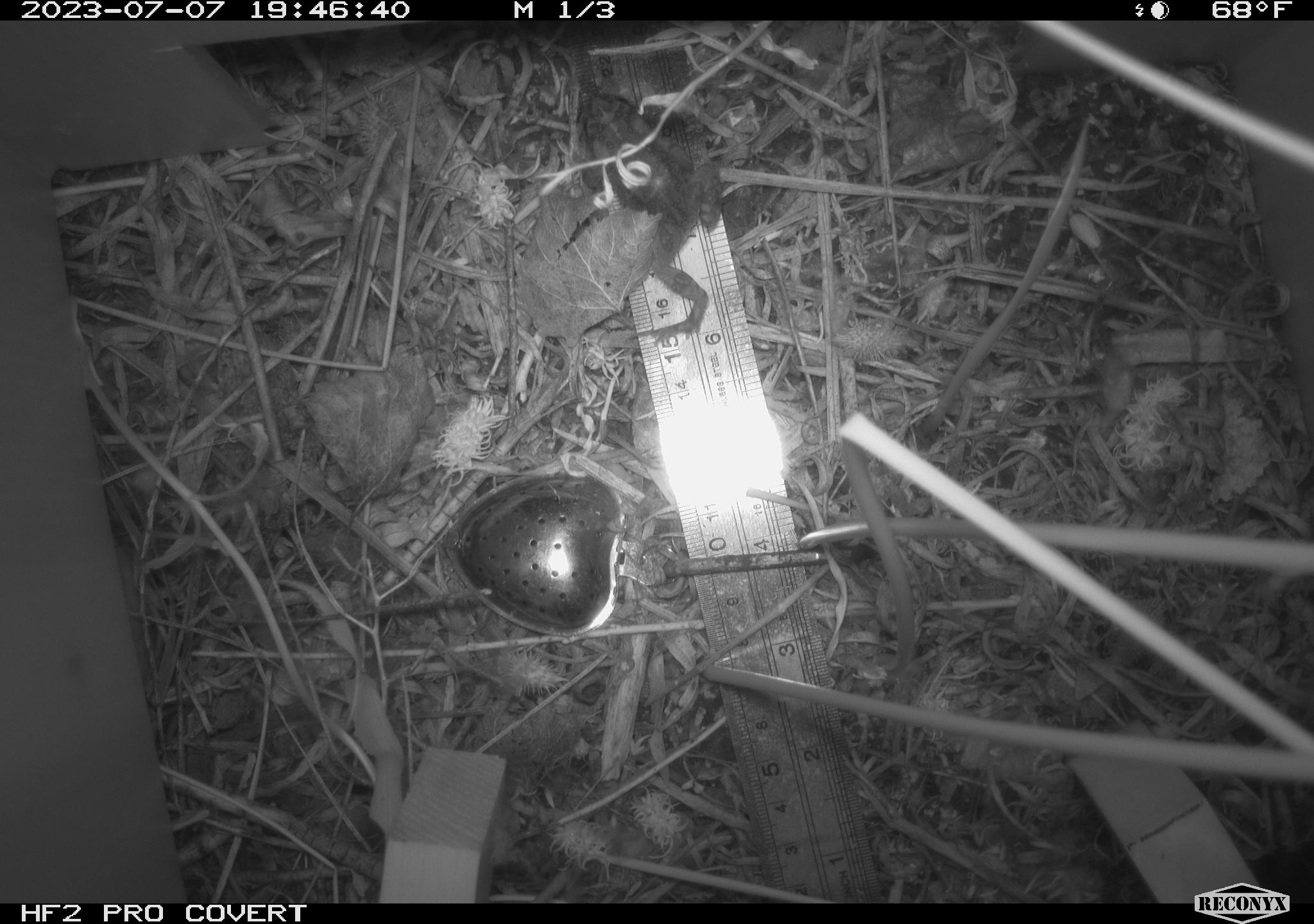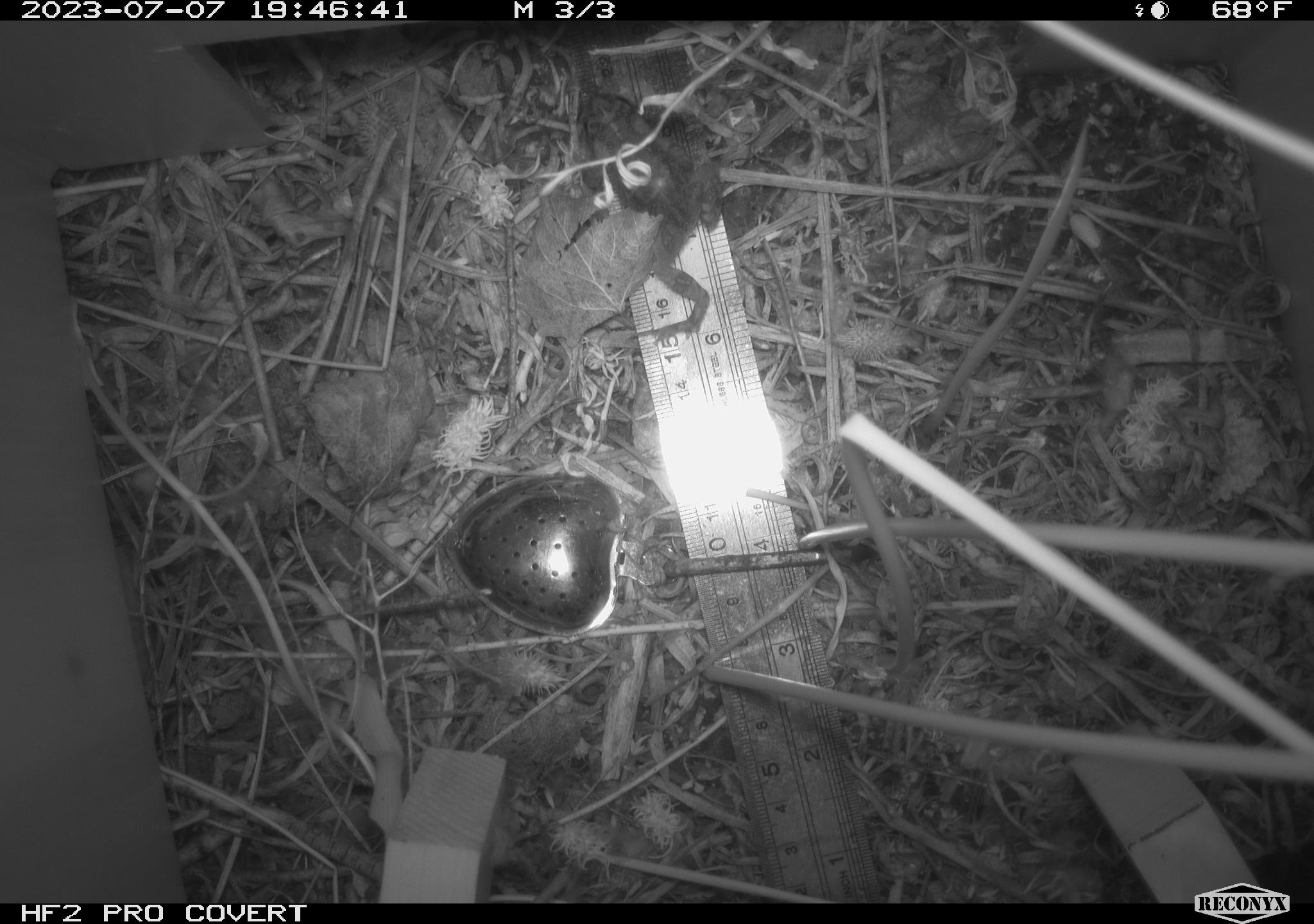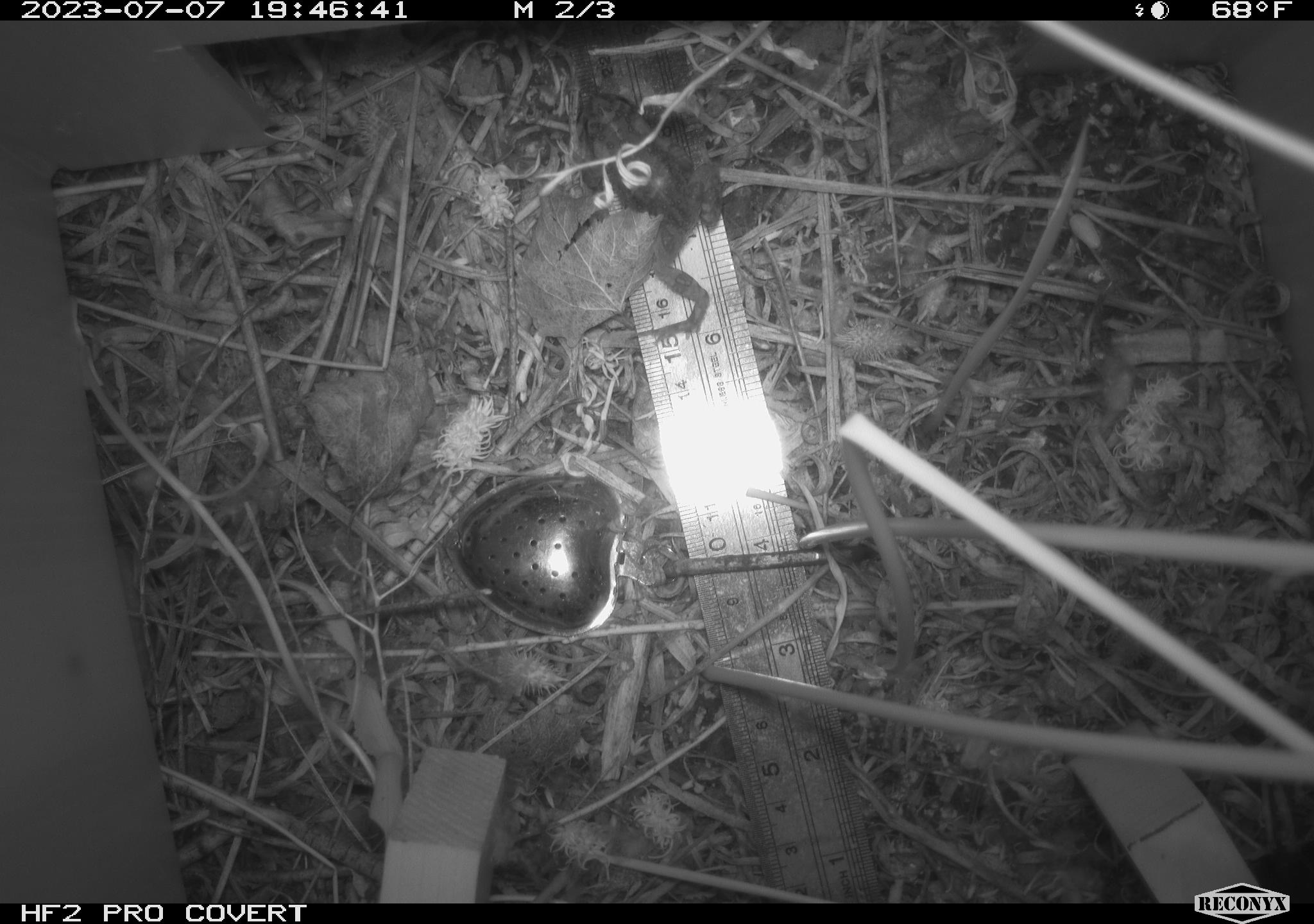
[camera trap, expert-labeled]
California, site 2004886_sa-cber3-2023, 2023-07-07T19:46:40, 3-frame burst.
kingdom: Animalia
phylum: Chordata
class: Amphibia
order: Anura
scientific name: Anura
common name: frogs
Frogs (Anura).